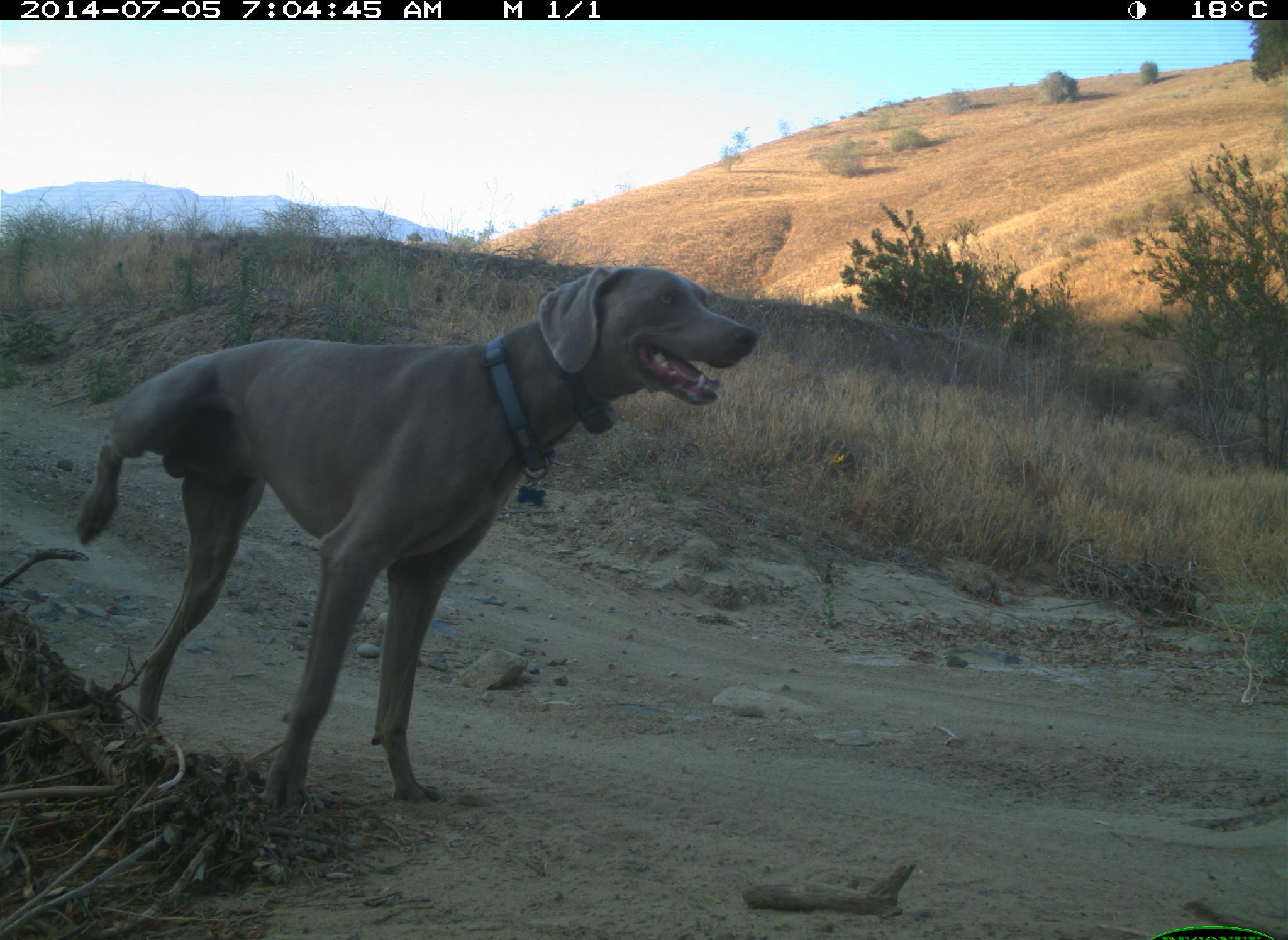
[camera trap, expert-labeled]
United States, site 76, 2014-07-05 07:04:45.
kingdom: Animalia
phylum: Chordata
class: Mammalia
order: Carnivora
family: Canidae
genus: Canis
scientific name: Canis familiaris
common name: domestic dog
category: dog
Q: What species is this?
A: Dog (domestic dog) (Canis familiaris).